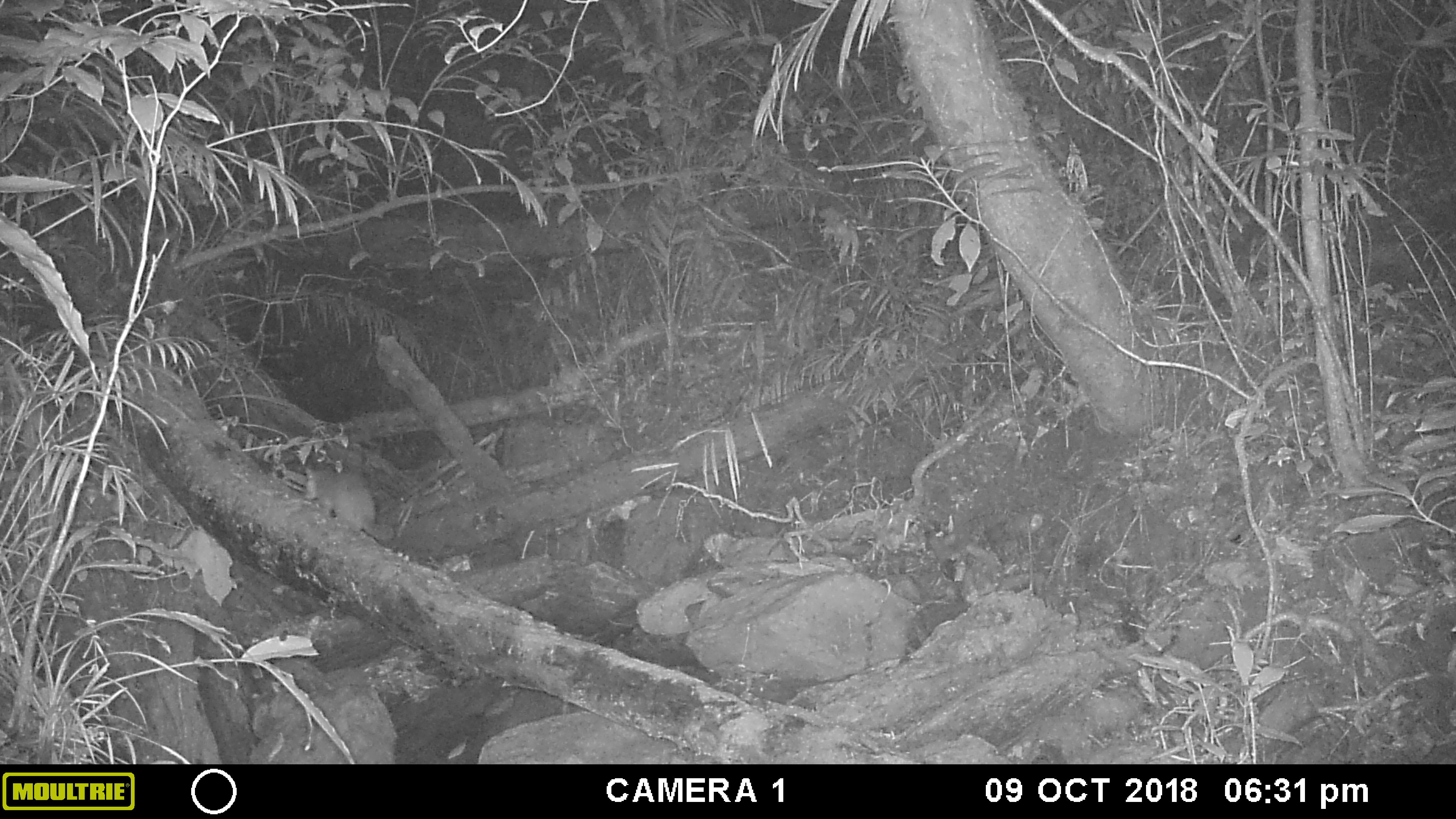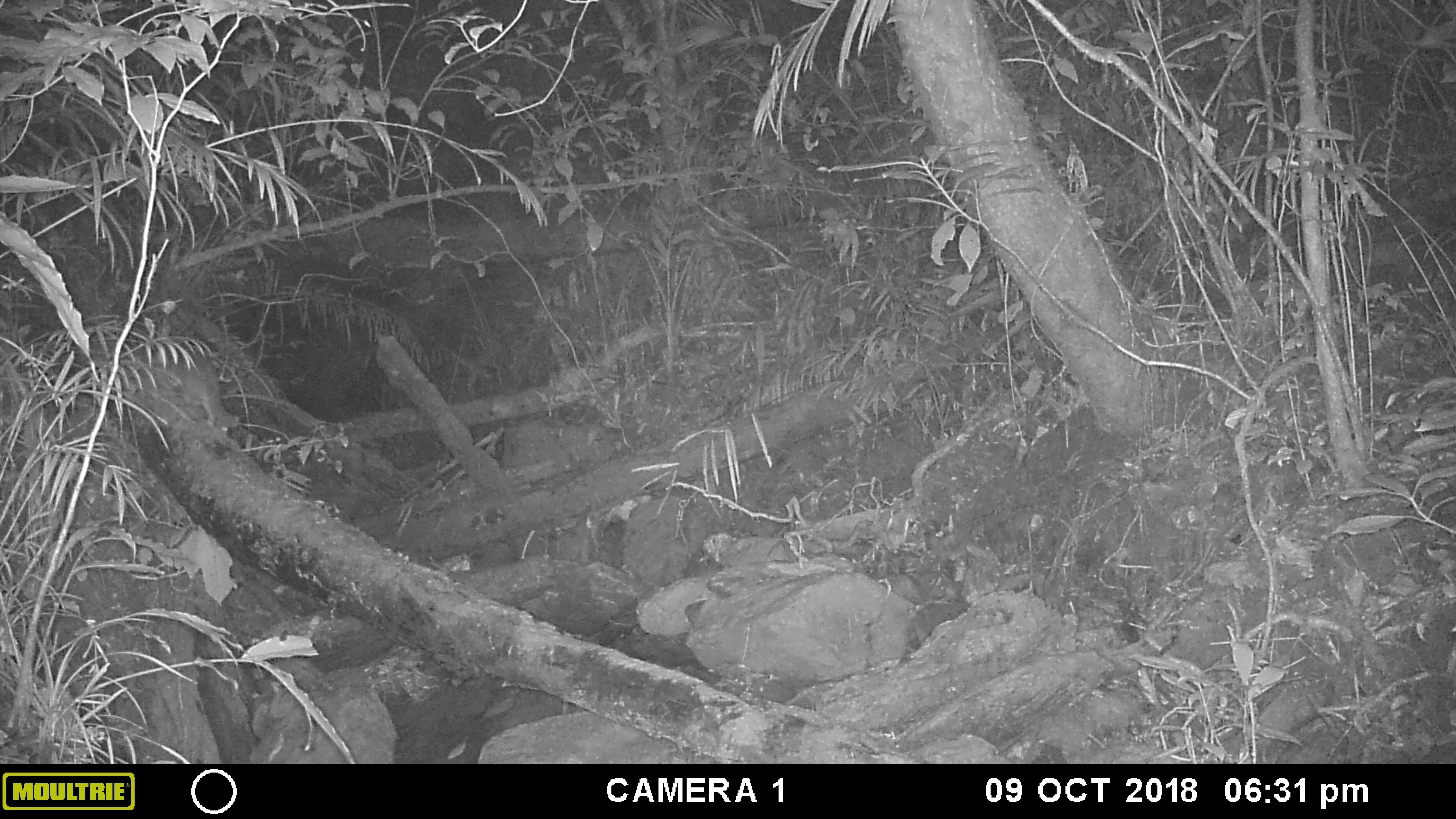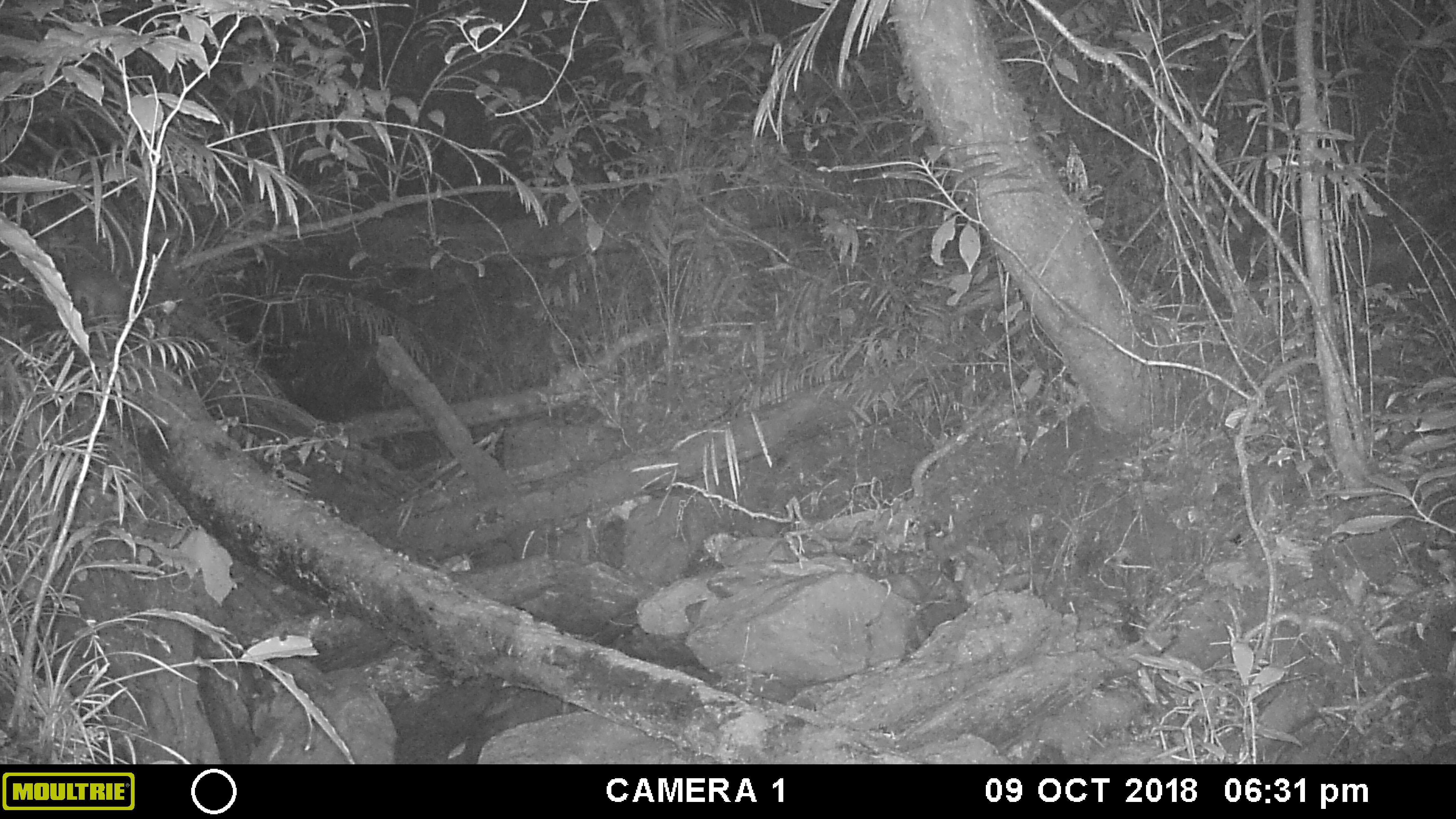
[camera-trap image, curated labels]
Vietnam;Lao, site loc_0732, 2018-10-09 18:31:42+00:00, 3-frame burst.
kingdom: Animalia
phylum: Chordata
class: Mammalia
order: Carnivora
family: Mustelidae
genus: Melogale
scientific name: Melogale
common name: ferret badger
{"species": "ferret badger (Melogale)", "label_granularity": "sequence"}